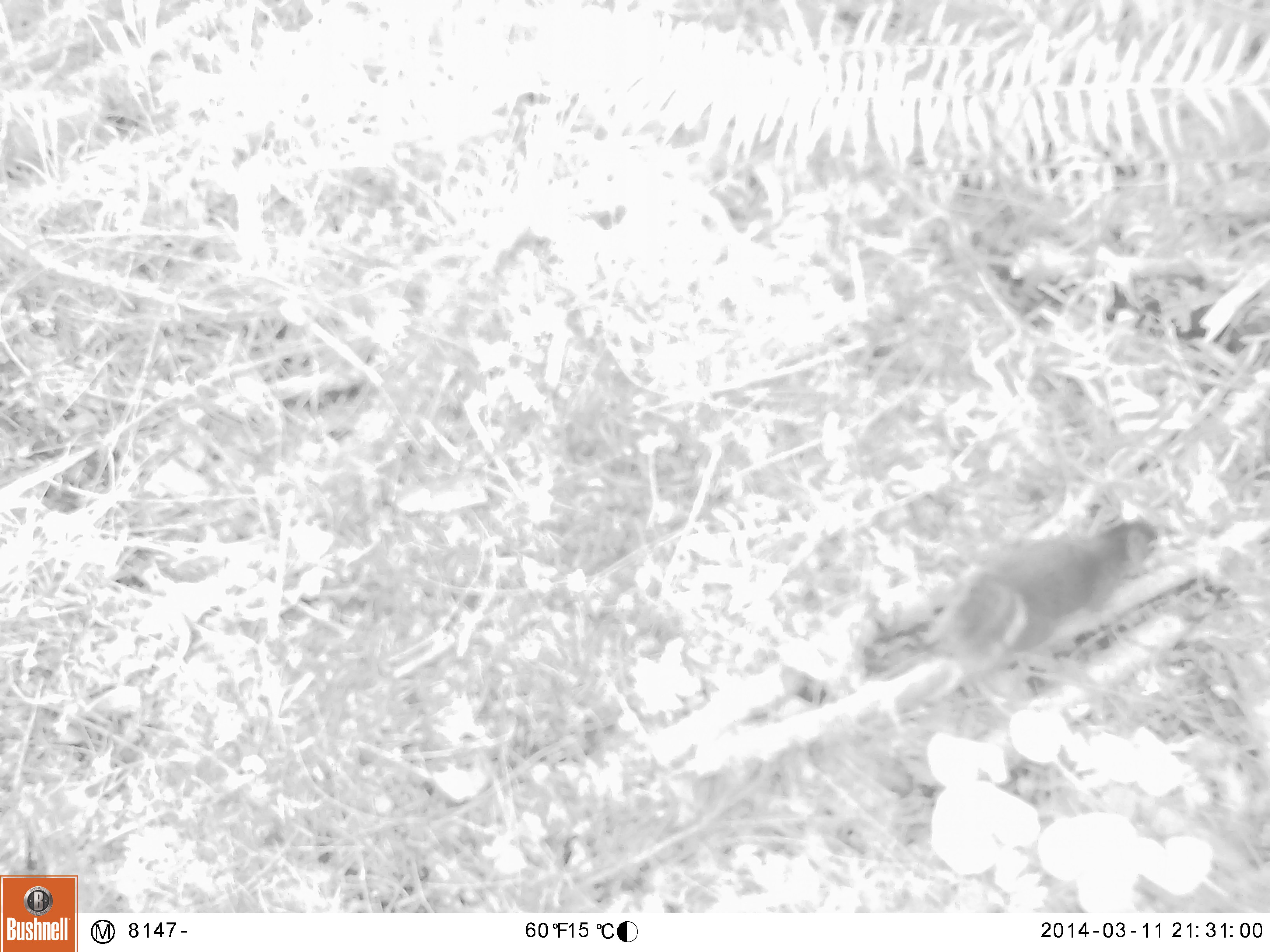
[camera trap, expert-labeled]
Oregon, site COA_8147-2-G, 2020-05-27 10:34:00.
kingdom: Animalia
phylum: Chordata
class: Mammalia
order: Rodentia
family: Sciuridae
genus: Tamiasciurus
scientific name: Tamiasciurus douglasii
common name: douglas squirrel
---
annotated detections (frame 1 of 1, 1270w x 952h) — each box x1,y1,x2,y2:
douglas squirrel: 877,512,1162,690